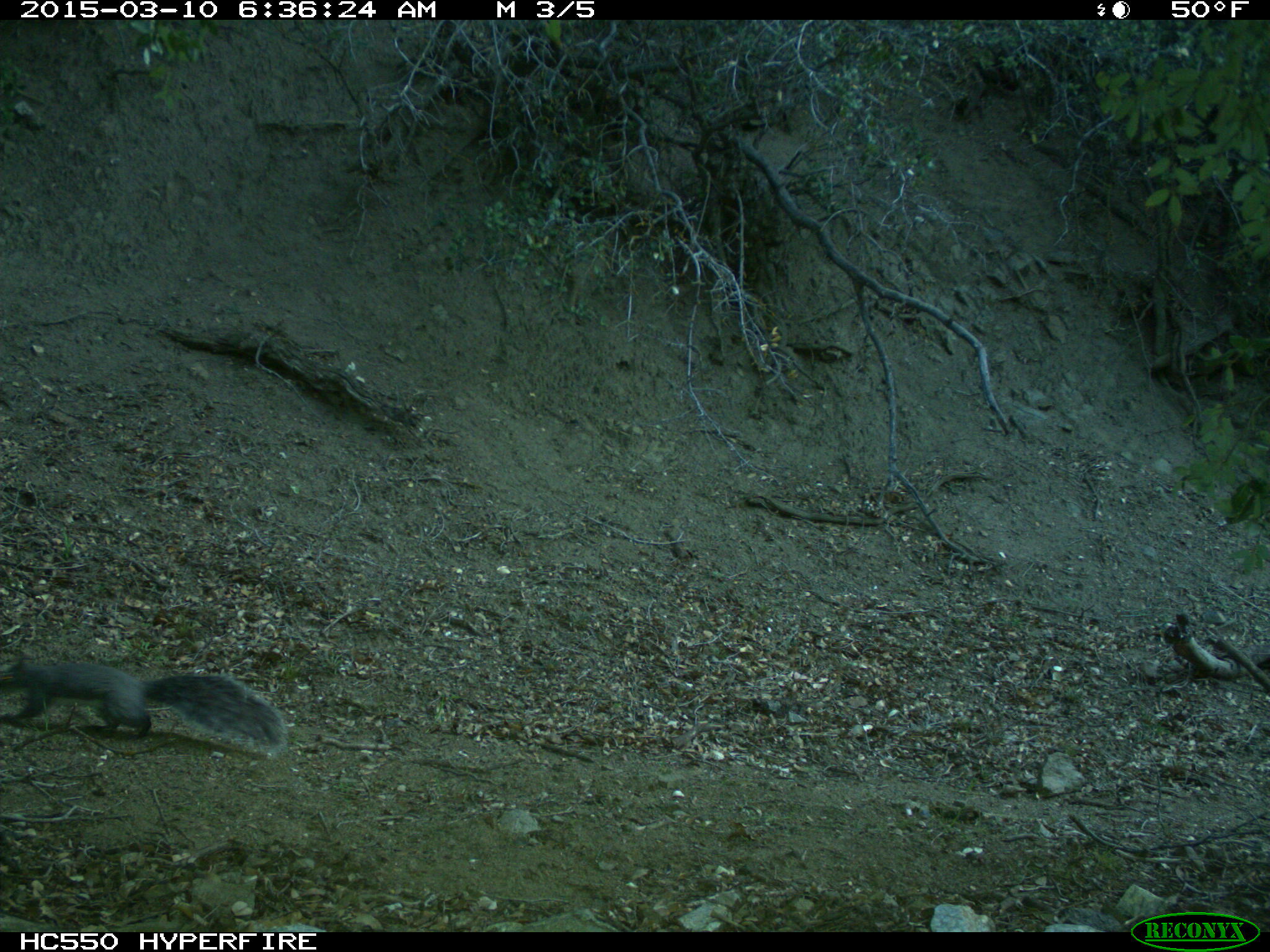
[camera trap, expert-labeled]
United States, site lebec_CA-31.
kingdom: Animalia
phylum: Chordata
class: Mammalia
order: Rodentia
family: Sciuridae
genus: Sciurus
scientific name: Sciurus carolinensis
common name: eastern gray squirrel